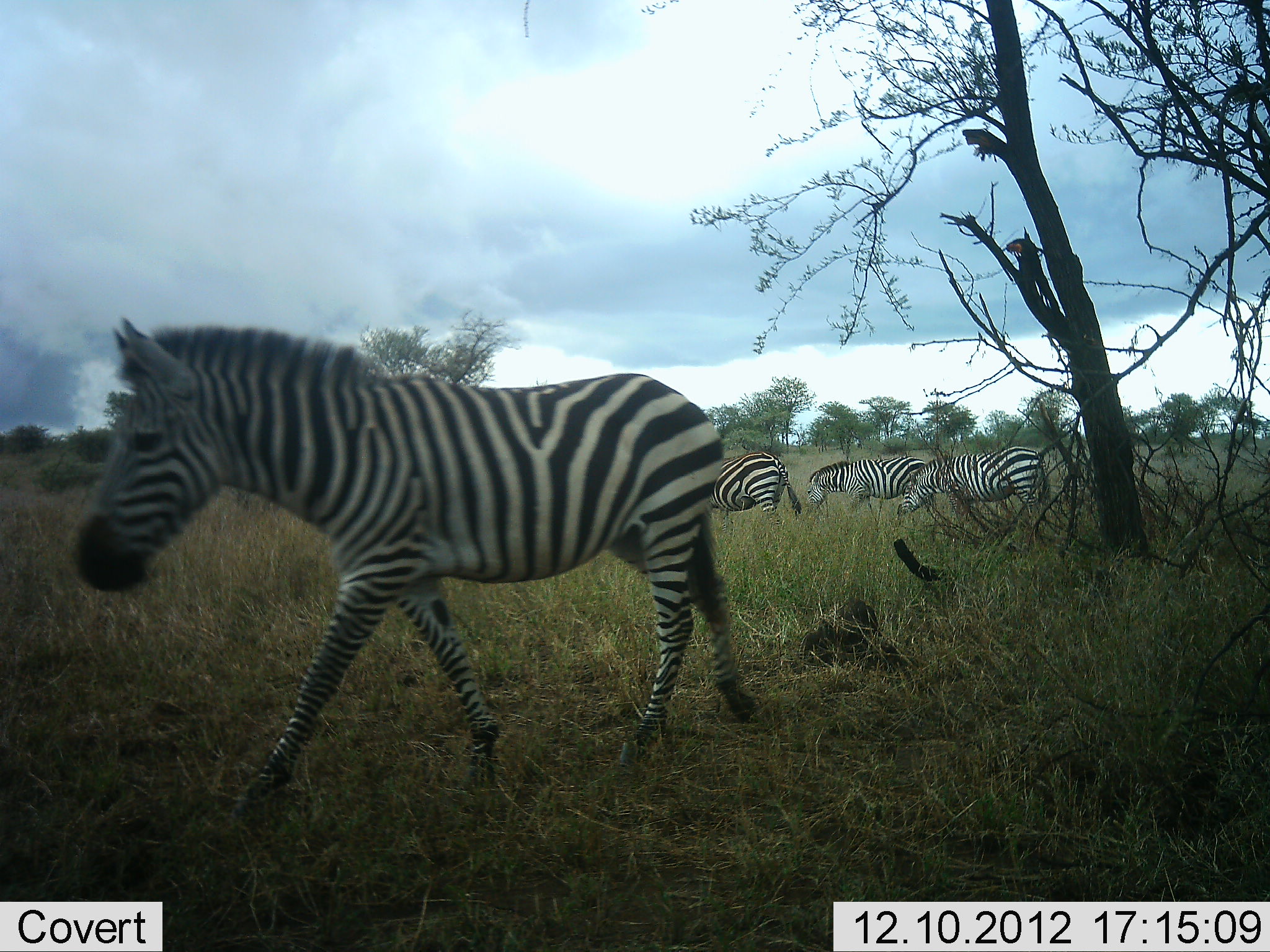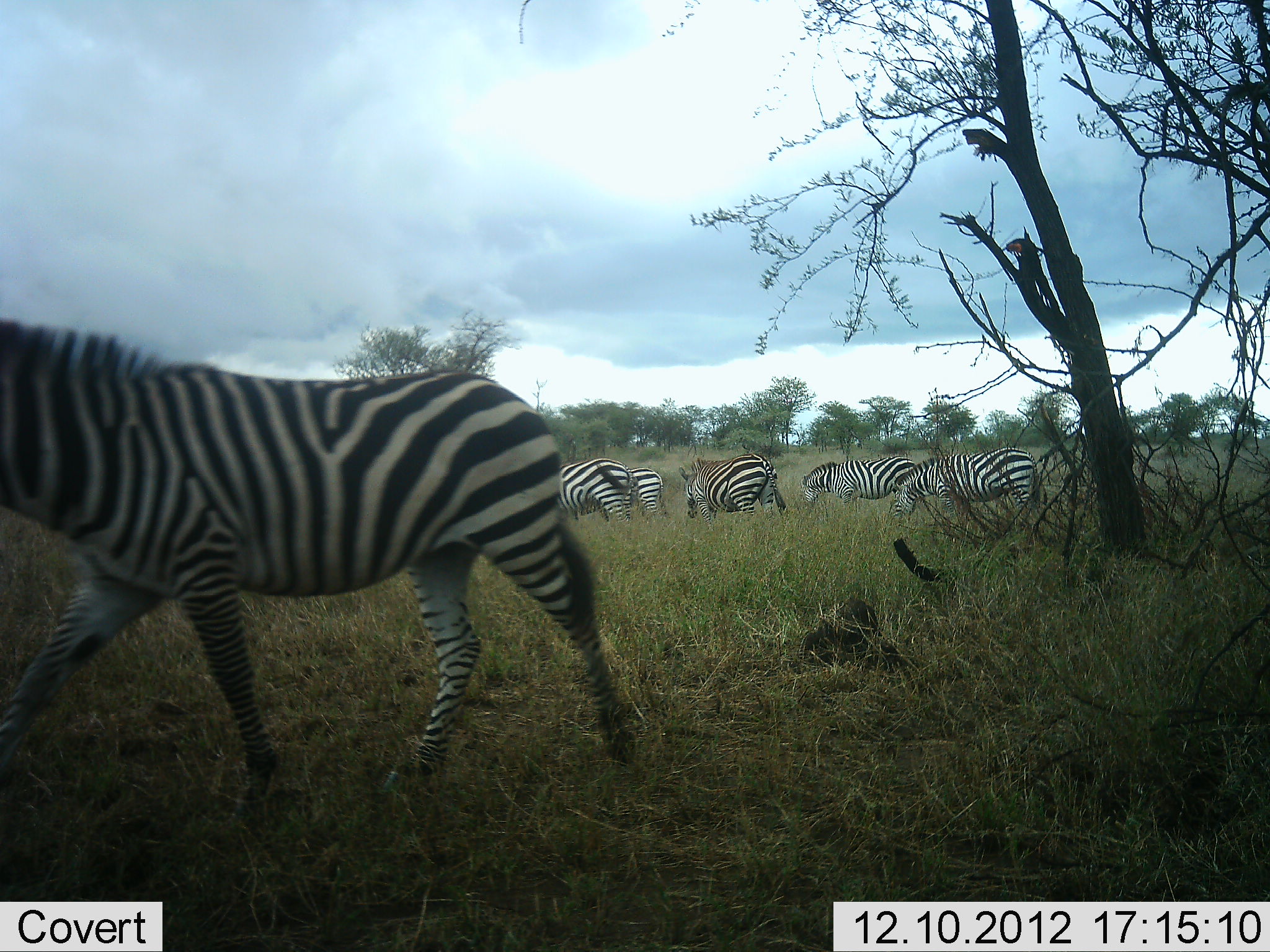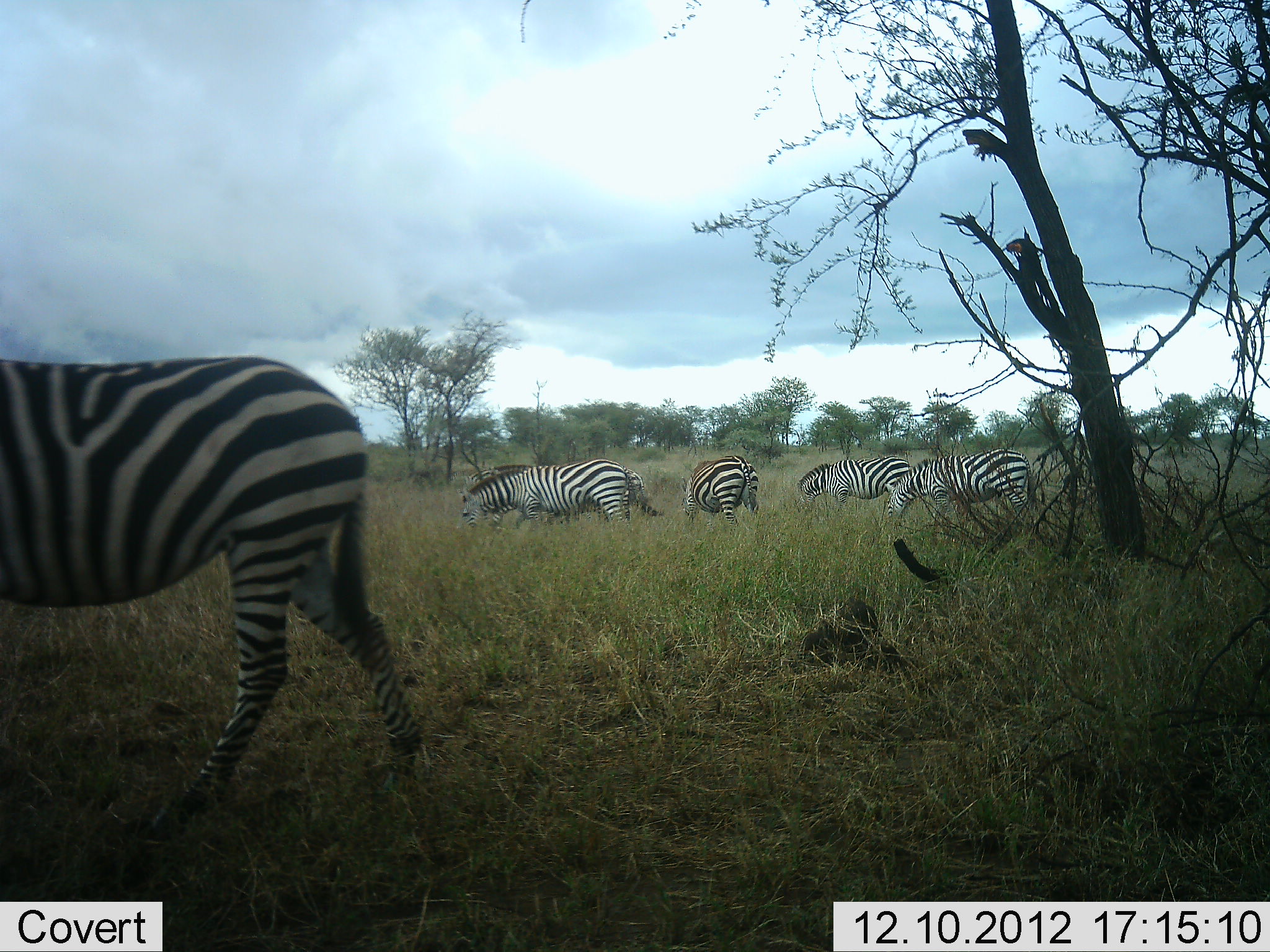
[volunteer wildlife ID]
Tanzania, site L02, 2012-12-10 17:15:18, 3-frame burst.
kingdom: Animalia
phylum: Chordata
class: Mammalia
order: Perissodactyla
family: Equidae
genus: Equus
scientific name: Equus quagga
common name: plains zebra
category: zebra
Zebra (plains zebra) (Equus quagga), count 6. Behavior (volunteer vote fractions): standing 14%, resting 0%, moving 89%, interacting 0%. Young present (vote fraction): 0%. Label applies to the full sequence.